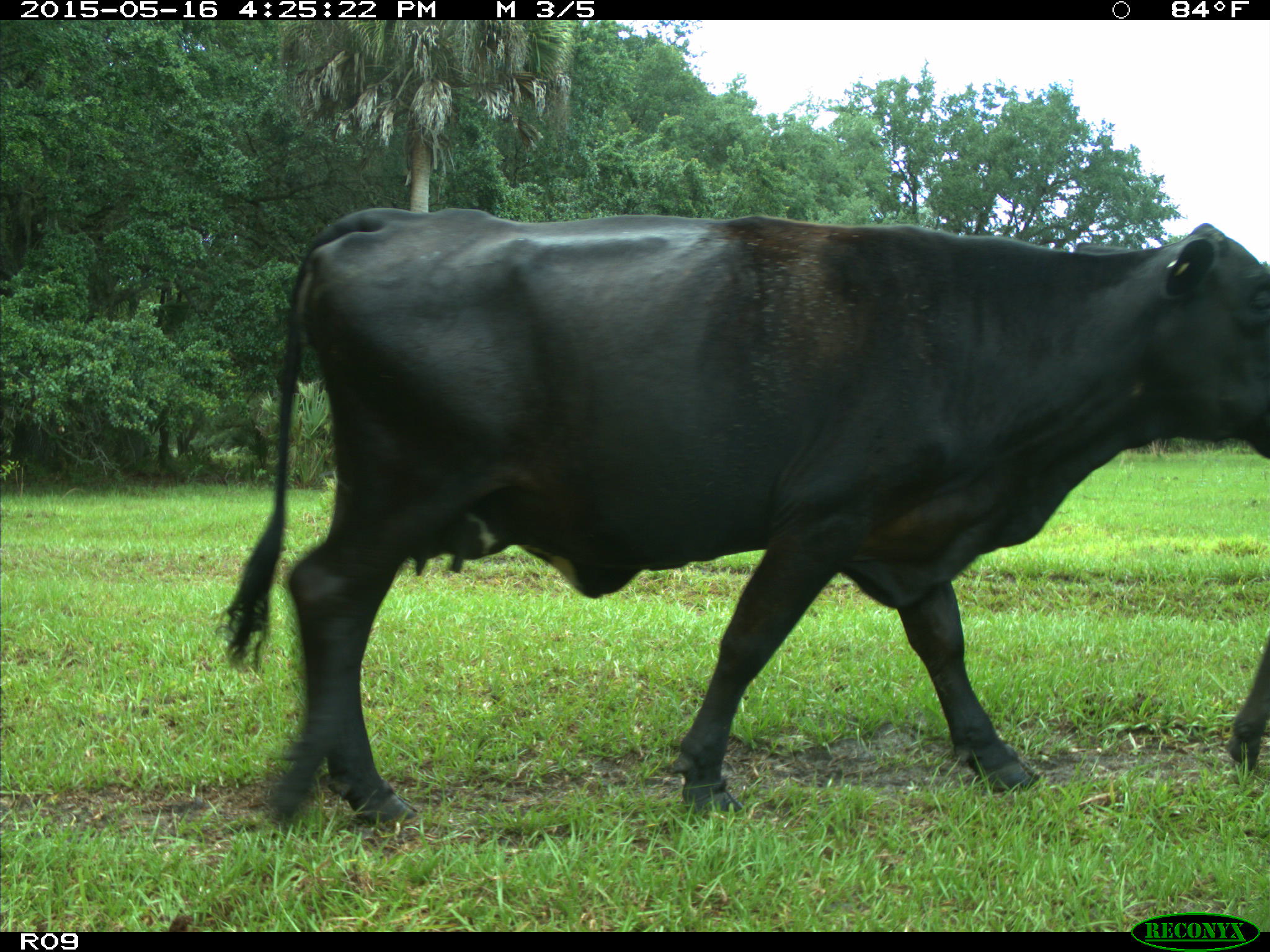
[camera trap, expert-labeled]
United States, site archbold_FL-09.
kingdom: Animalia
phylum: Chordata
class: Mammalia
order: Artiodactyla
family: Bovidae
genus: Bos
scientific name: Bos taurus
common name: domestic cow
Bos taurus (domestic cow).